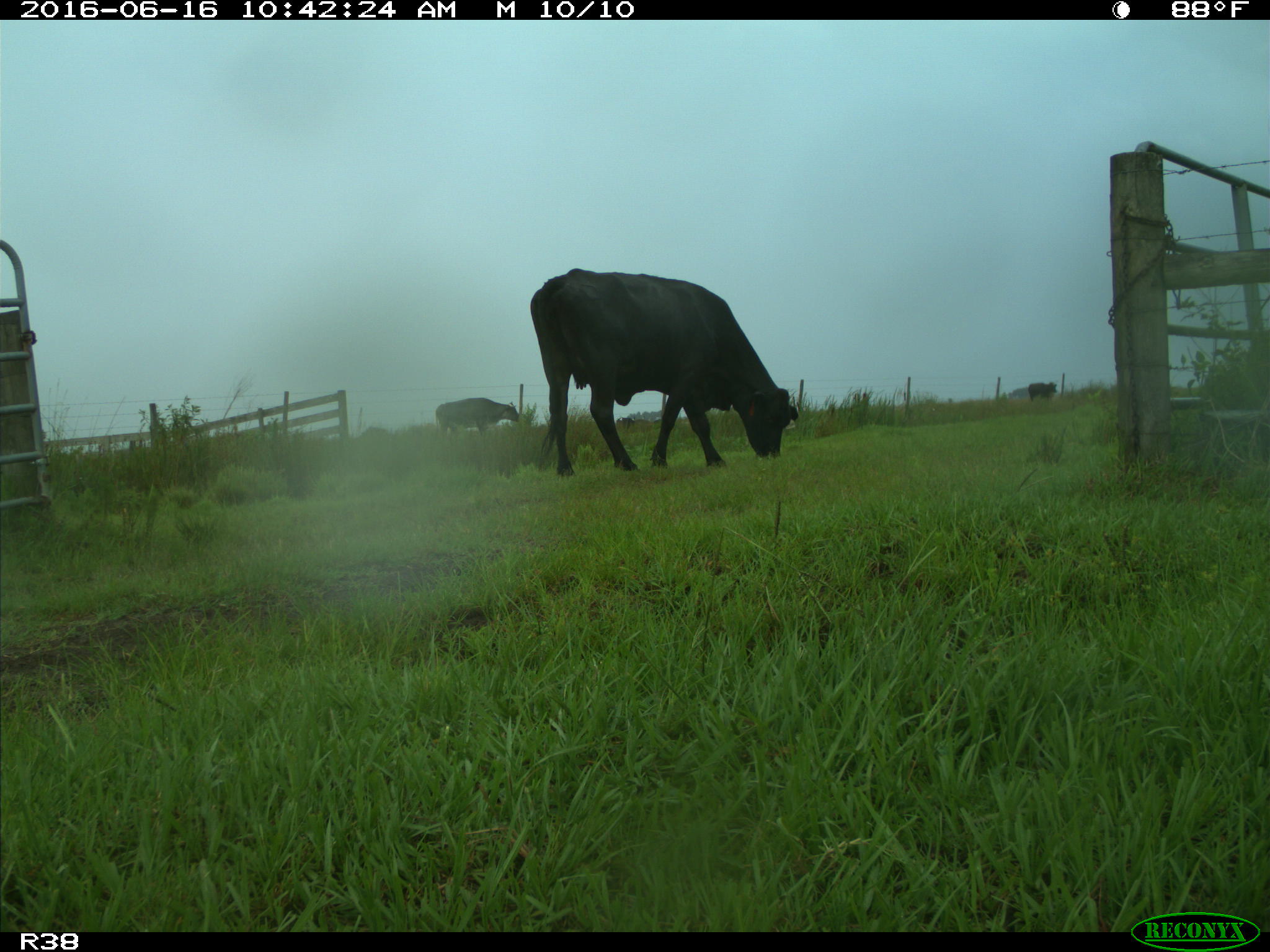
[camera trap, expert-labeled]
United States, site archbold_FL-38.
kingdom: Animalia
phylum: Chordata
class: Mammalia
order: Artiodactyla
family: Bovidae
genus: Bos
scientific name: Bos taurus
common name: domestic cow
Bos taurus (domestic cow).